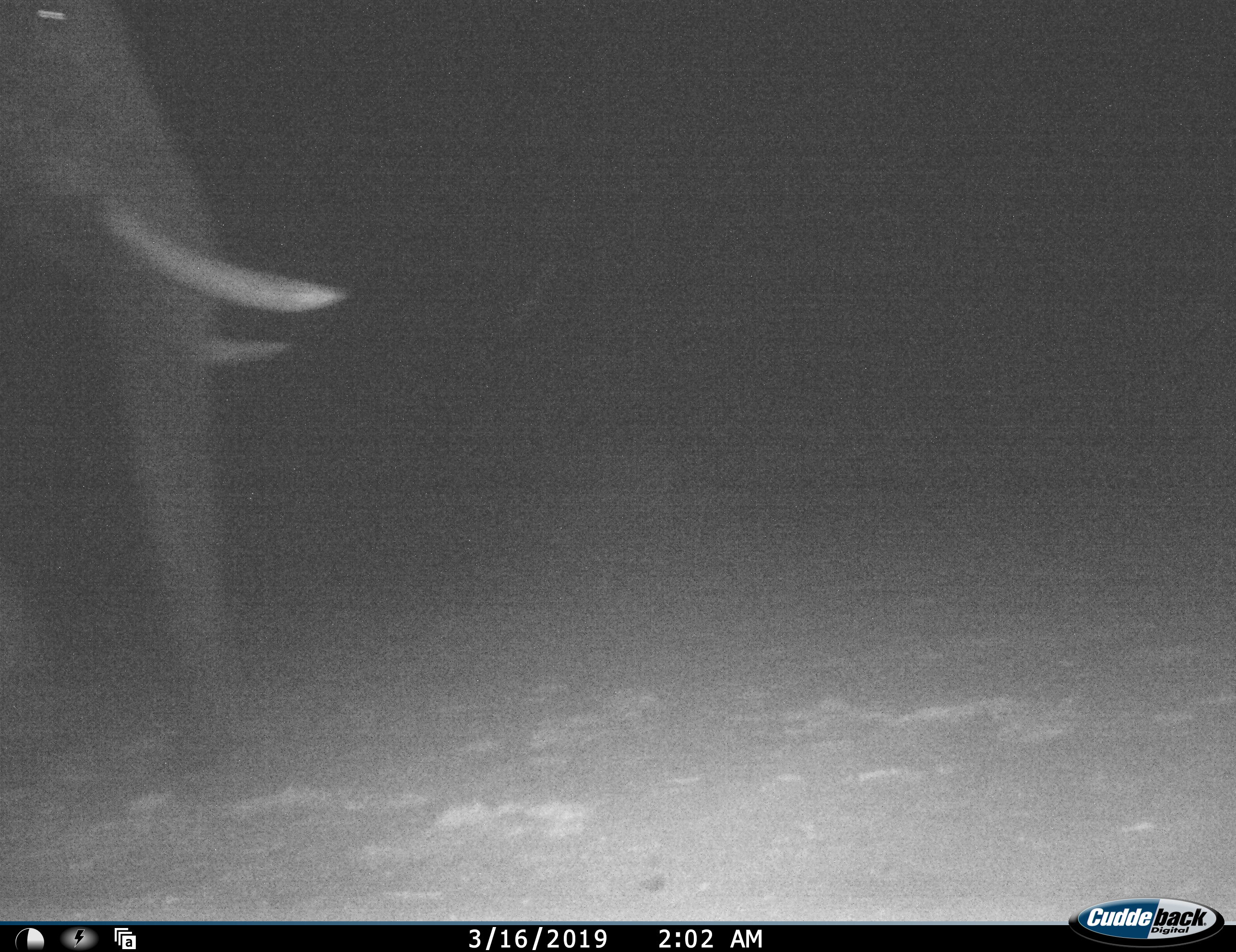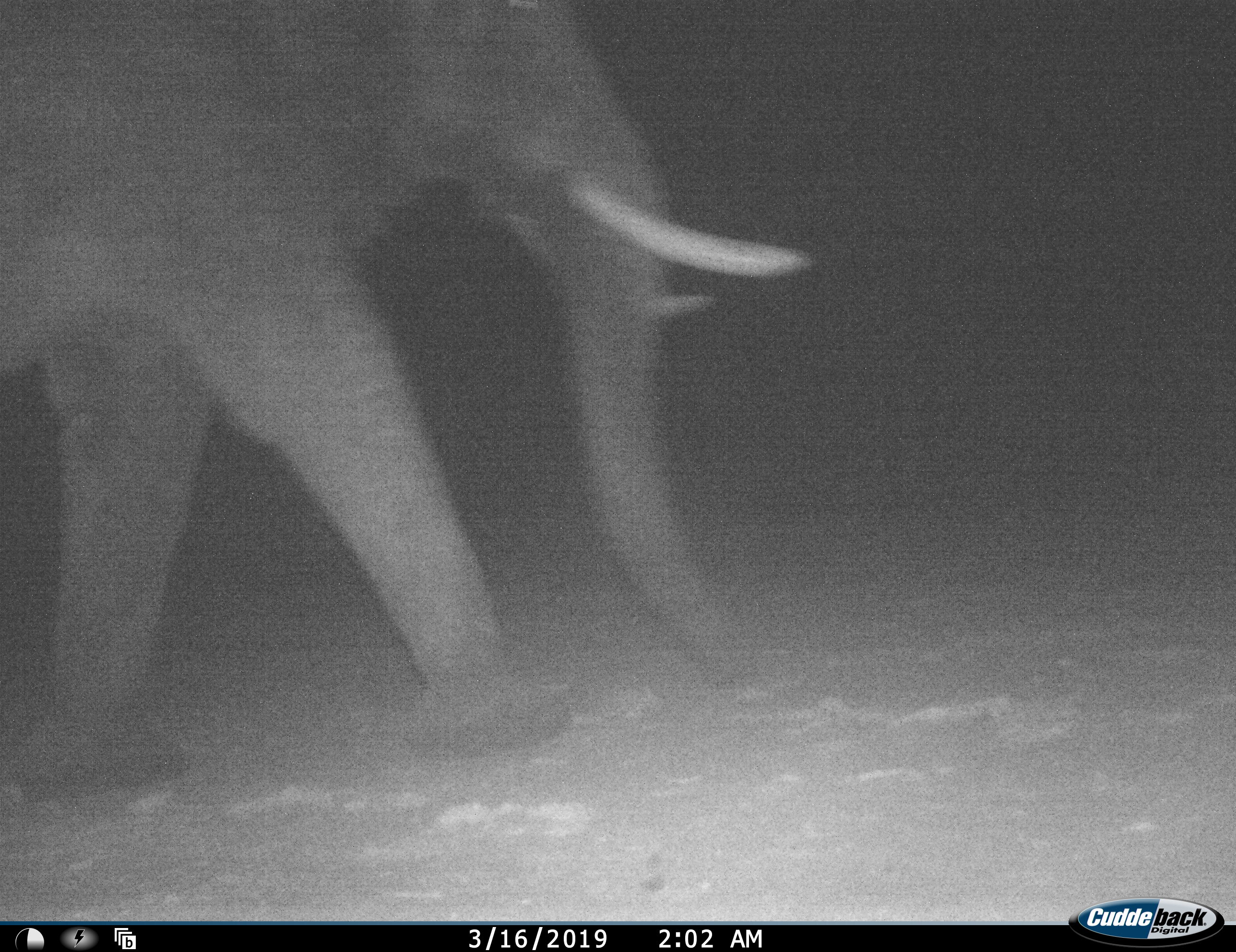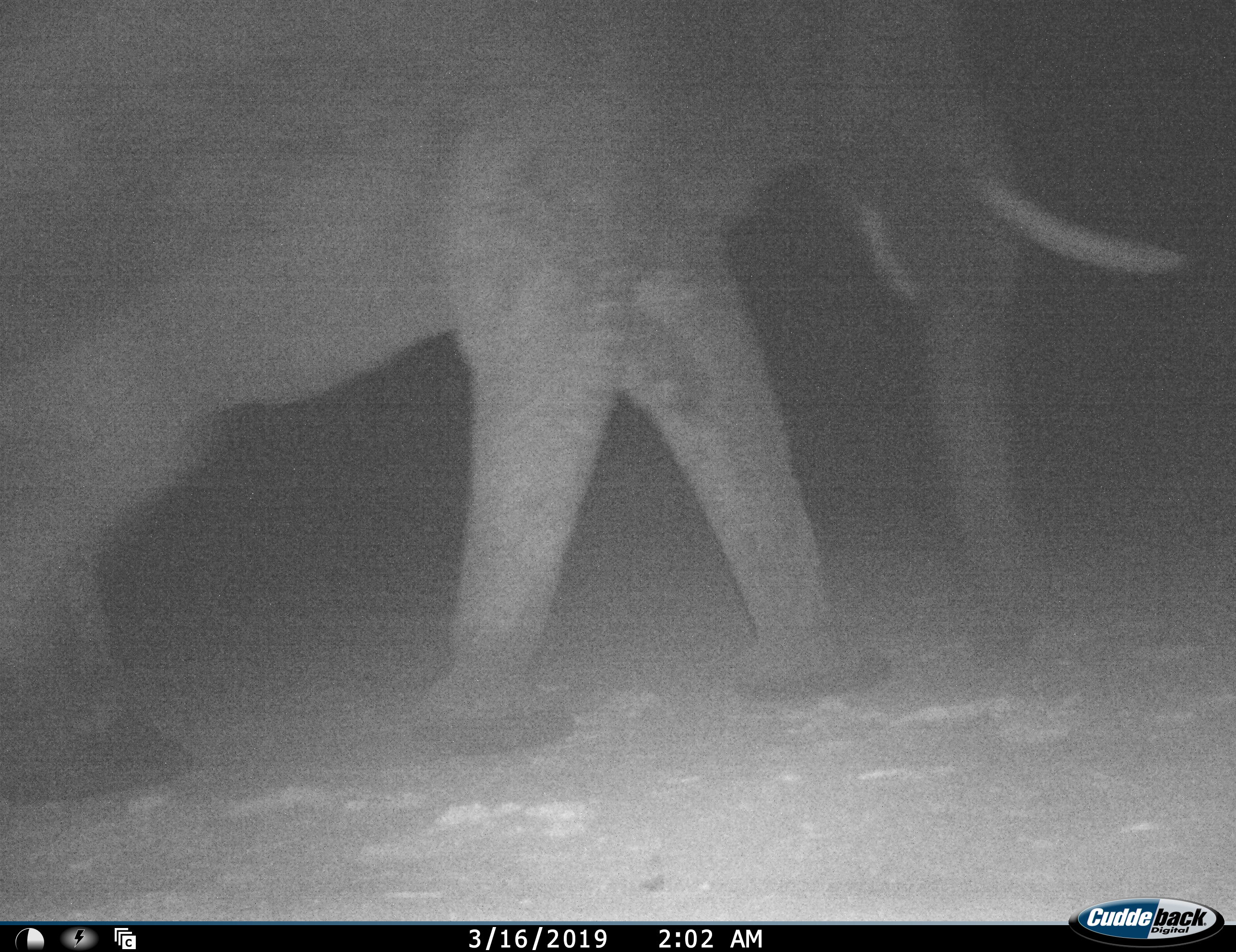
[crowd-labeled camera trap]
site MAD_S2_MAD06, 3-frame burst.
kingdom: Animalia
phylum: Chordata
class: Mammalia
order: Proboscidea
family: Elephantidae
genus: Loxodonta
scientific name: Loxodonta africana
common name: african bush elephant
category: elephant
Elephant (african bush elephant) (Loxodonta africana), count 1. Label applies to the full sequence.